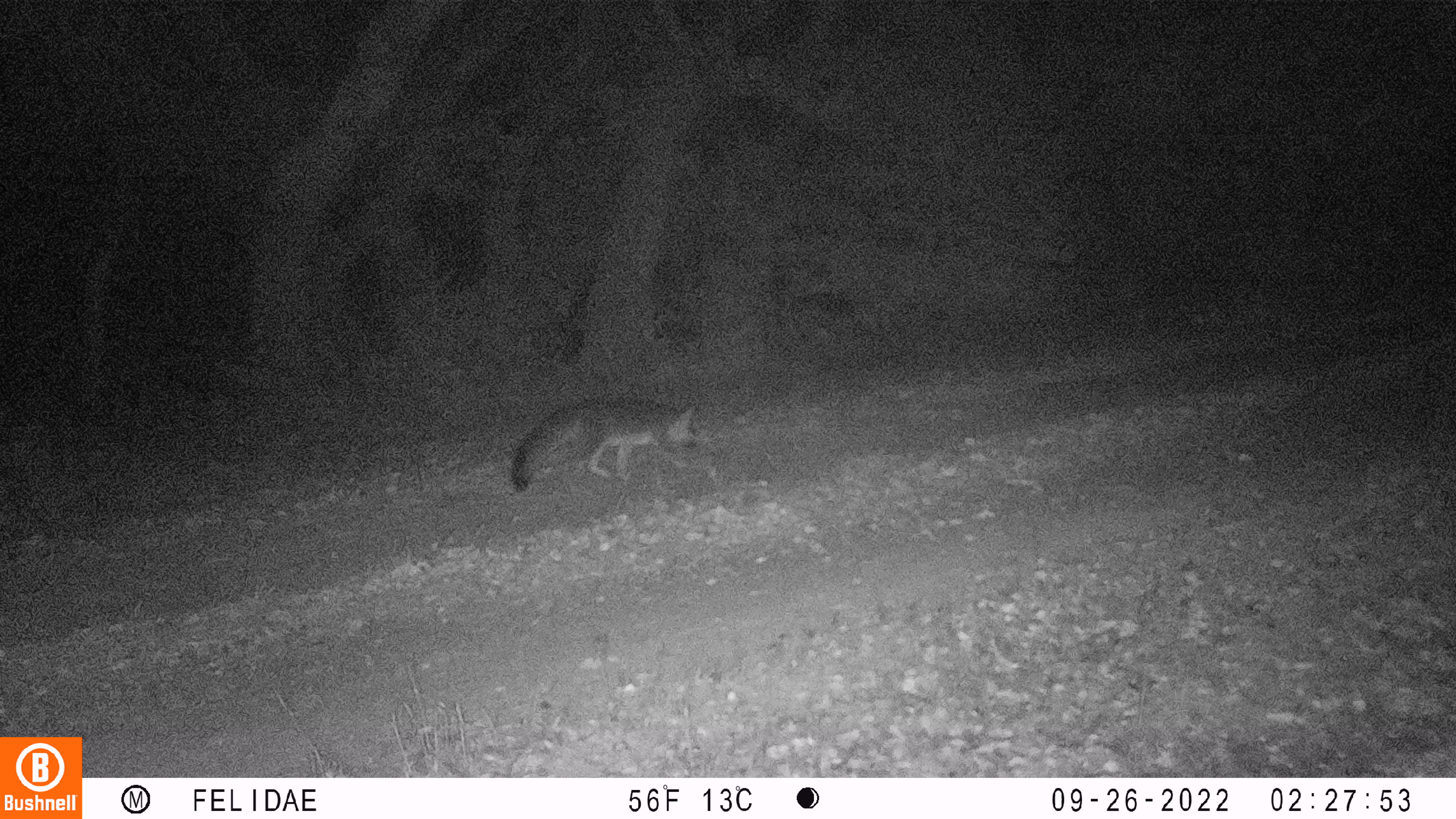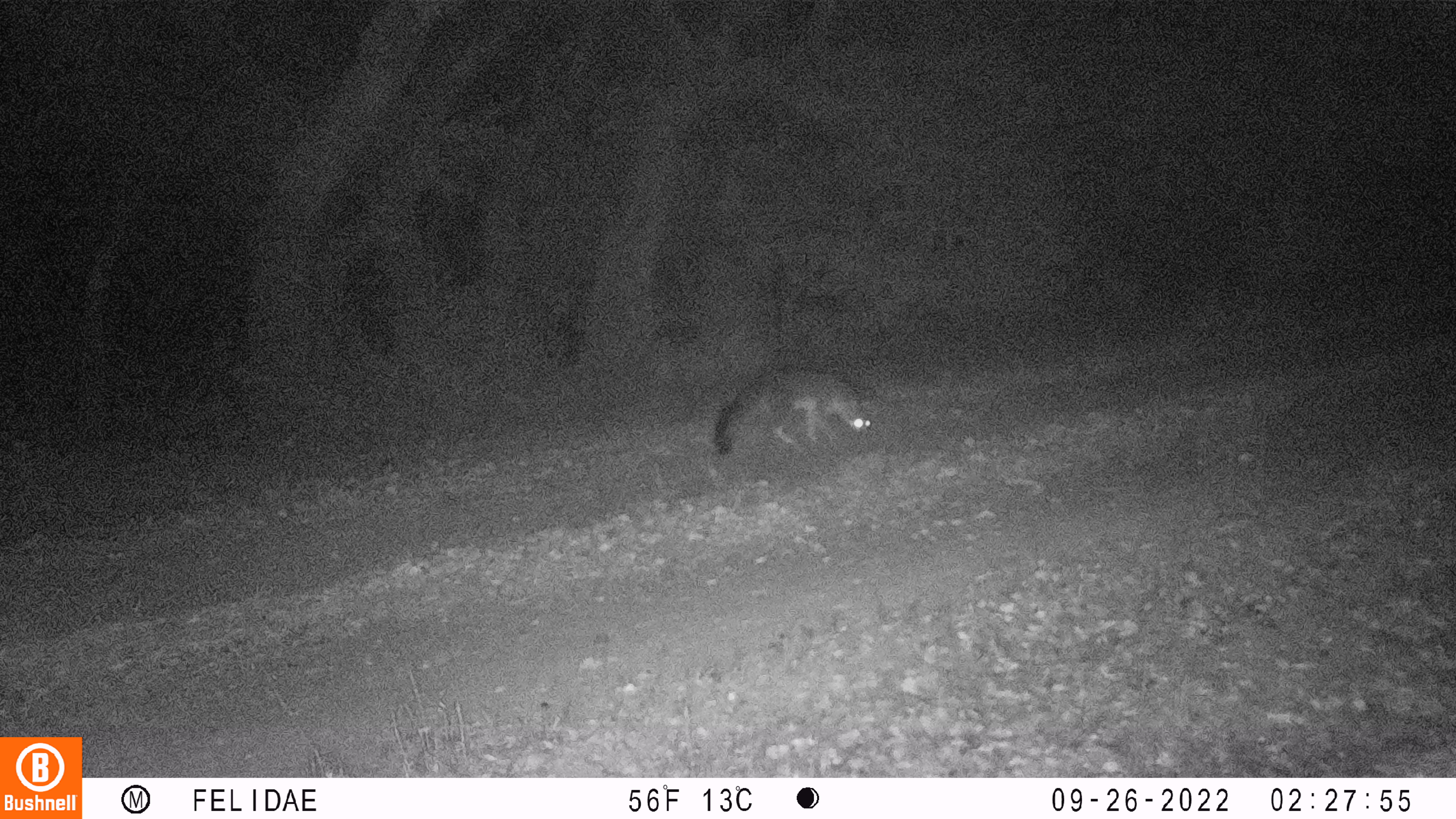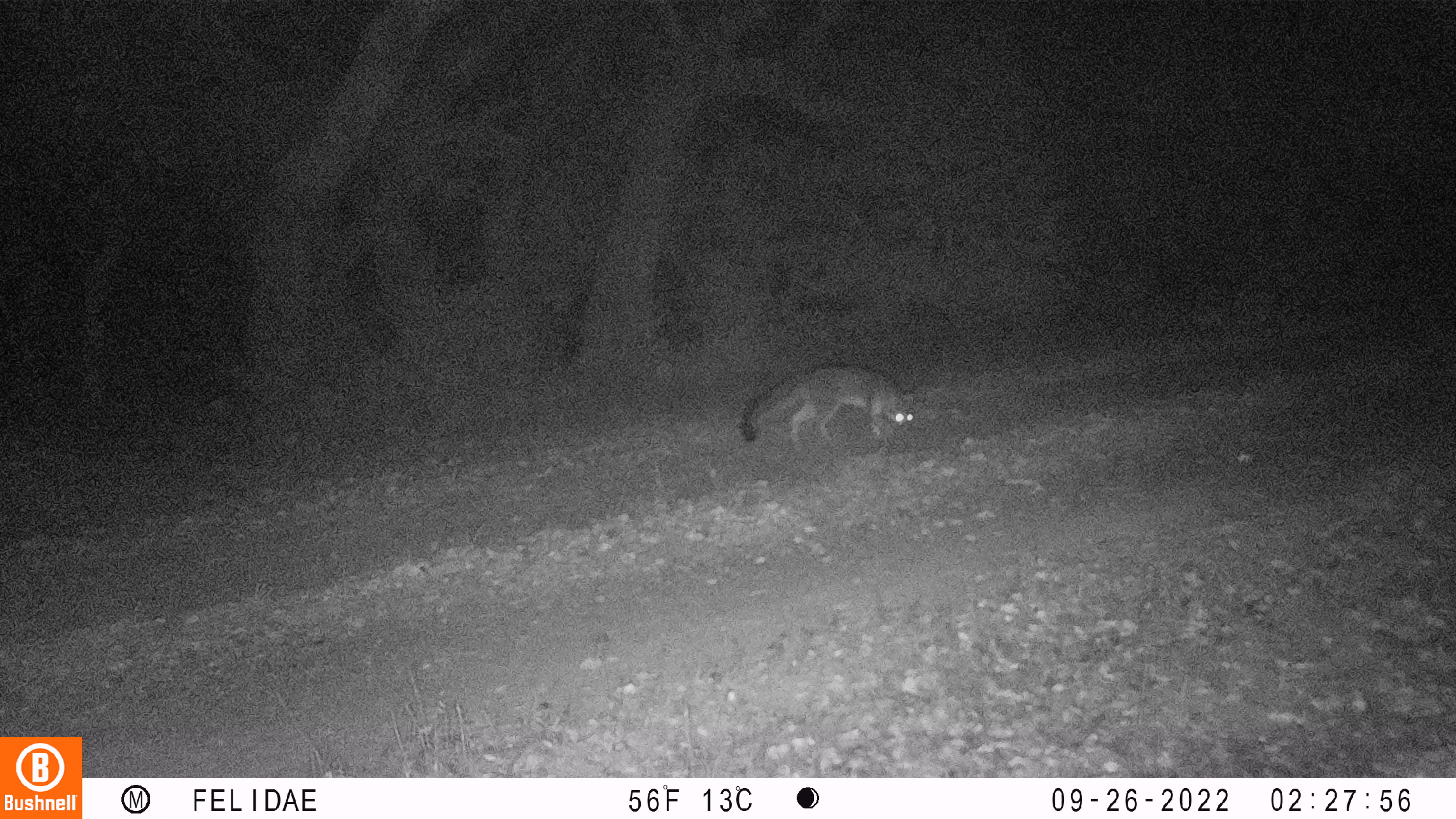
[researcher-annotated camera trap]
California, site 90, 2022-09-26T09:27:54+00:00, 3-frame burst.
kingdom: Animalia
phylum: Chordata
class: Mammalia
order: Carnivora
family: Canidae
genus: Urocyon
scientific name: Urocyon cinereoargenteus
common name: gray fox